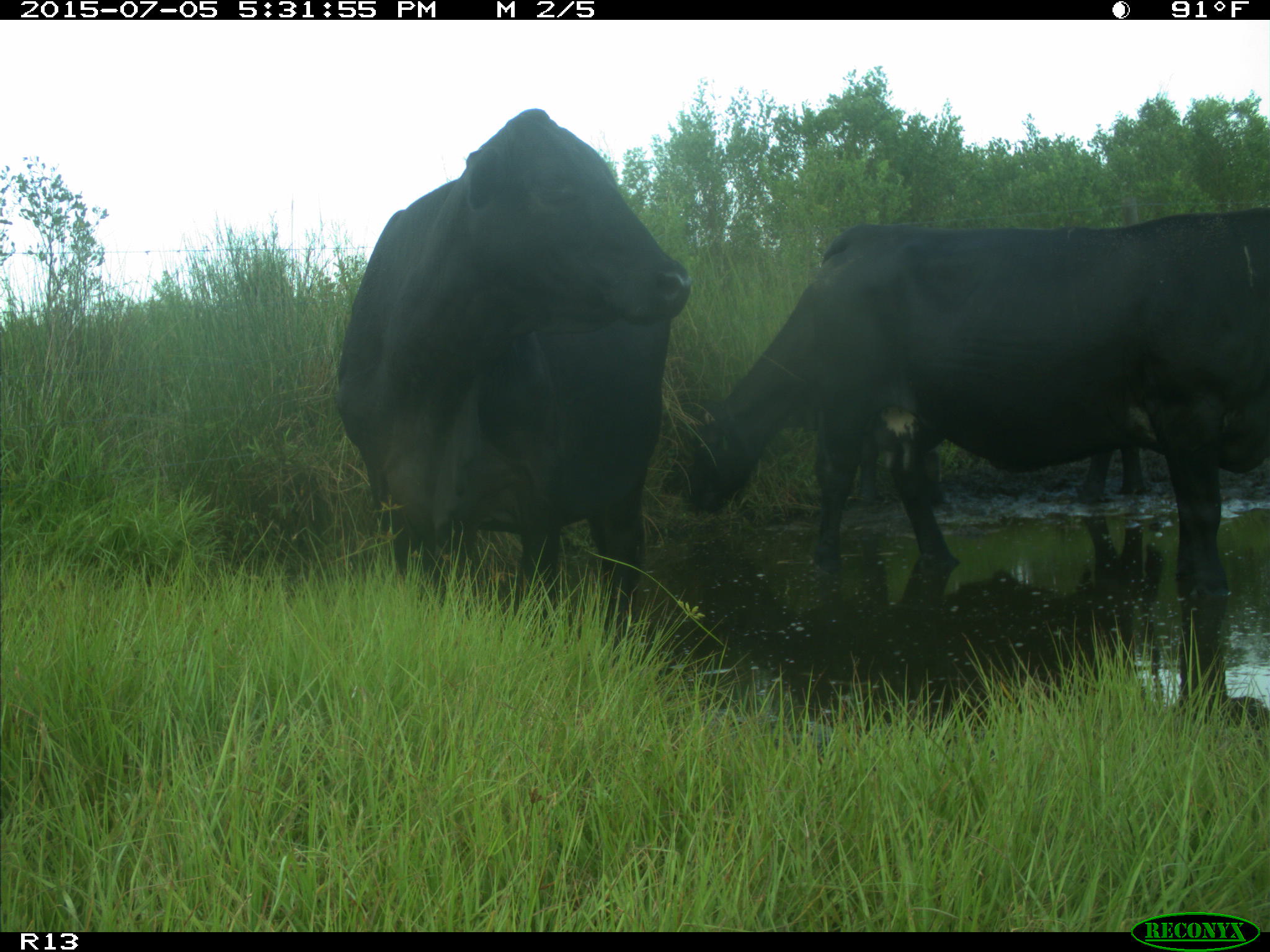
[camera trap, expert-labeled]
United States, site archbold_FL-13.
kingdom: Animalia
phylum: Chordata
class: Mammalia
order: Artiodactyla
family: Bovidae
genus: Bos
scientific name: Bos taurus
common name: domestic cow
Bos taurus (domestic cow).